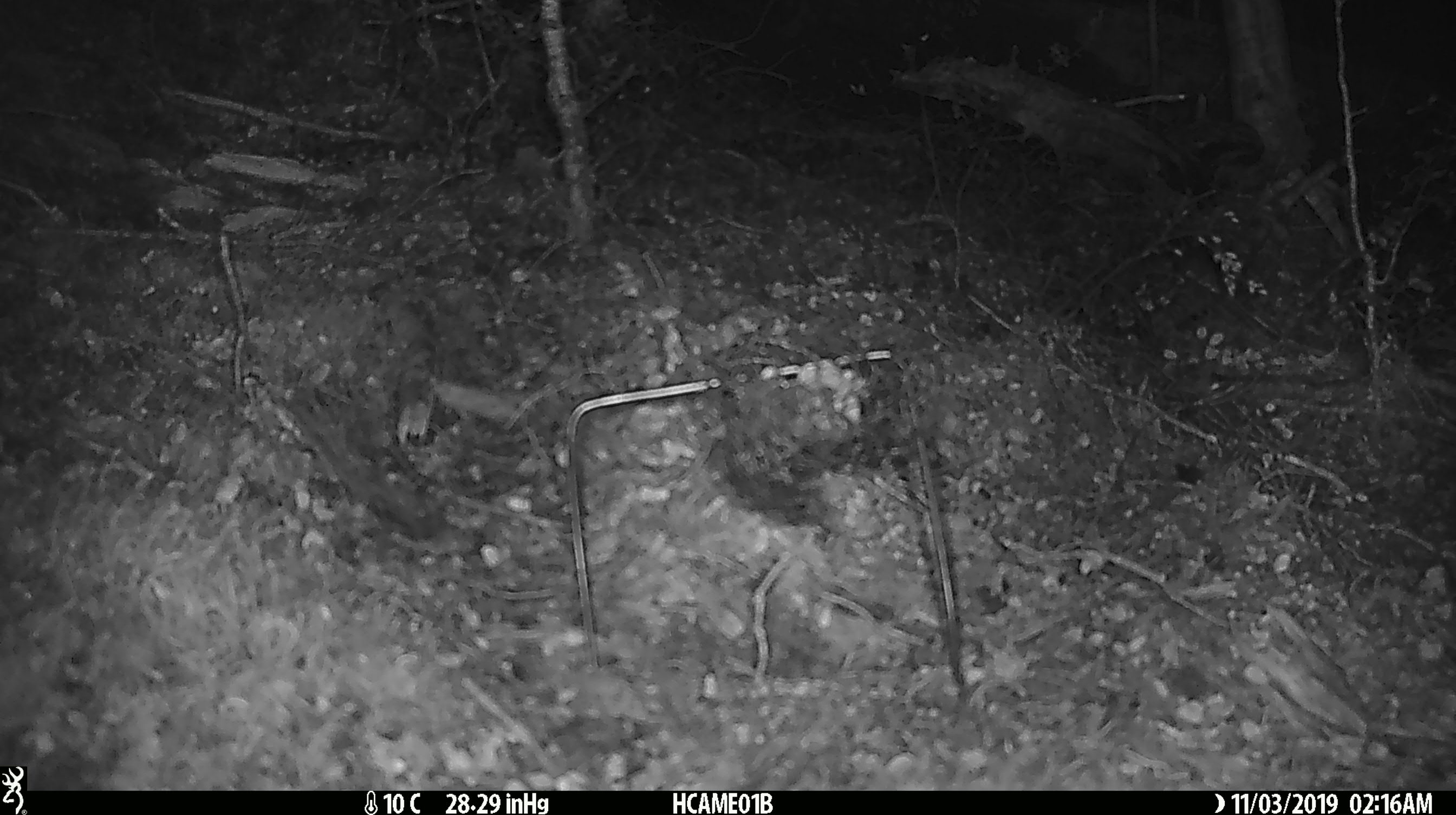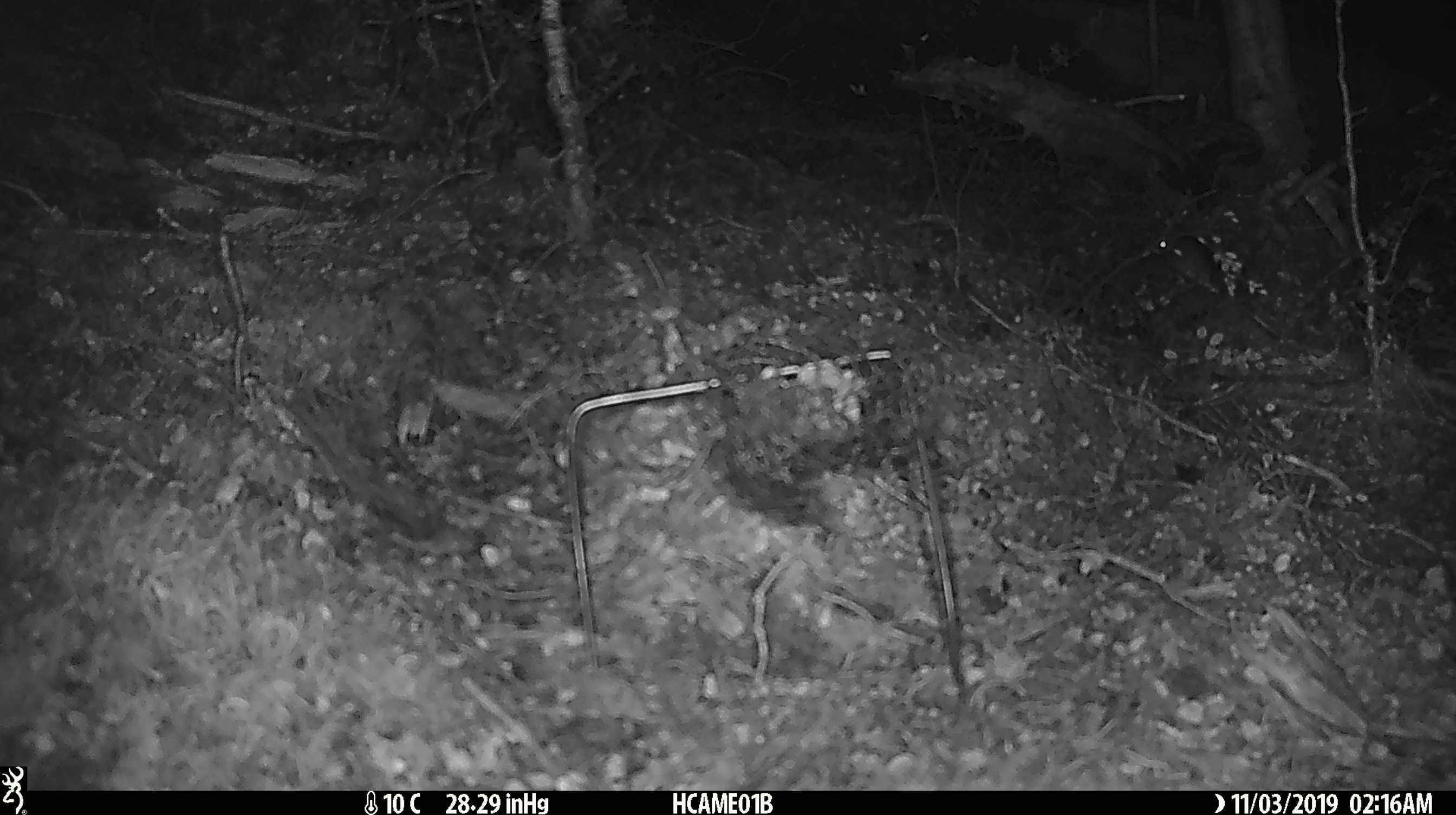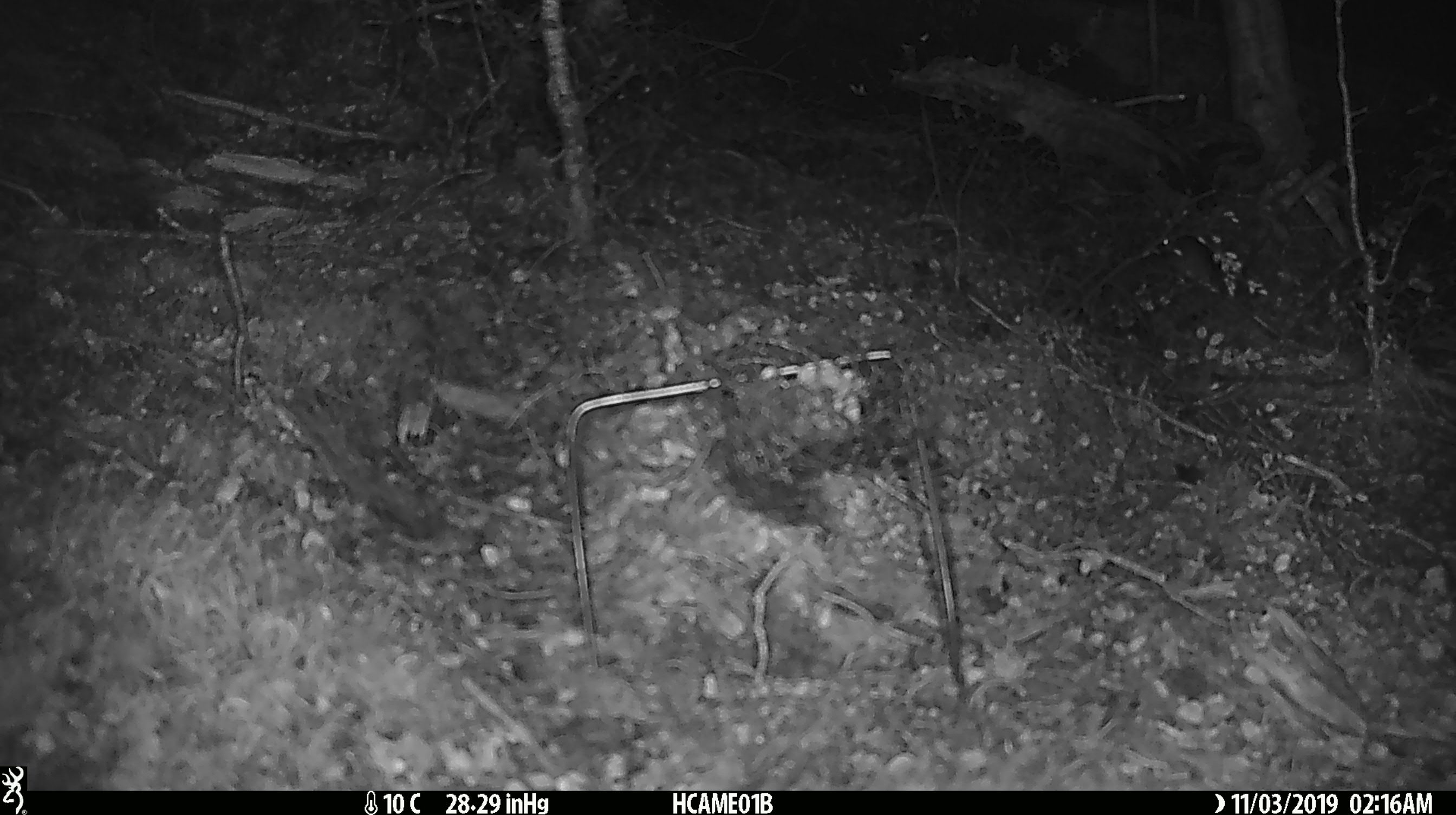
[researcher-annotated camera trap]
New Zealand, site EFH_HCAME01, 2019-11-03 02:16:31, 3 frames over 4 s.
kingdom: Animalia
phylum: Chordata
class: Mammalia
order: Rodentia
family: Muridae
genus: Mus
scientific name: Mus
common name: mouse